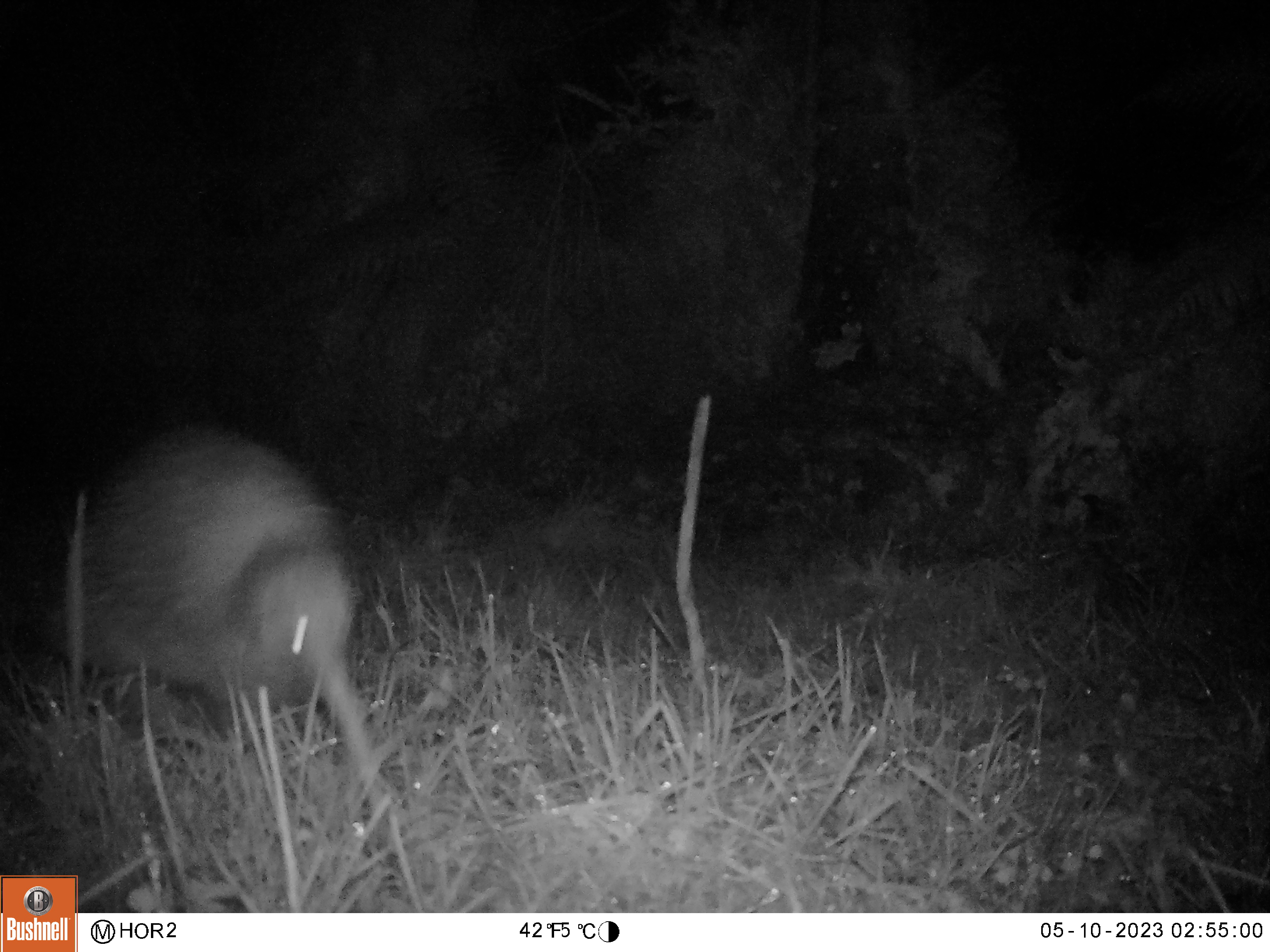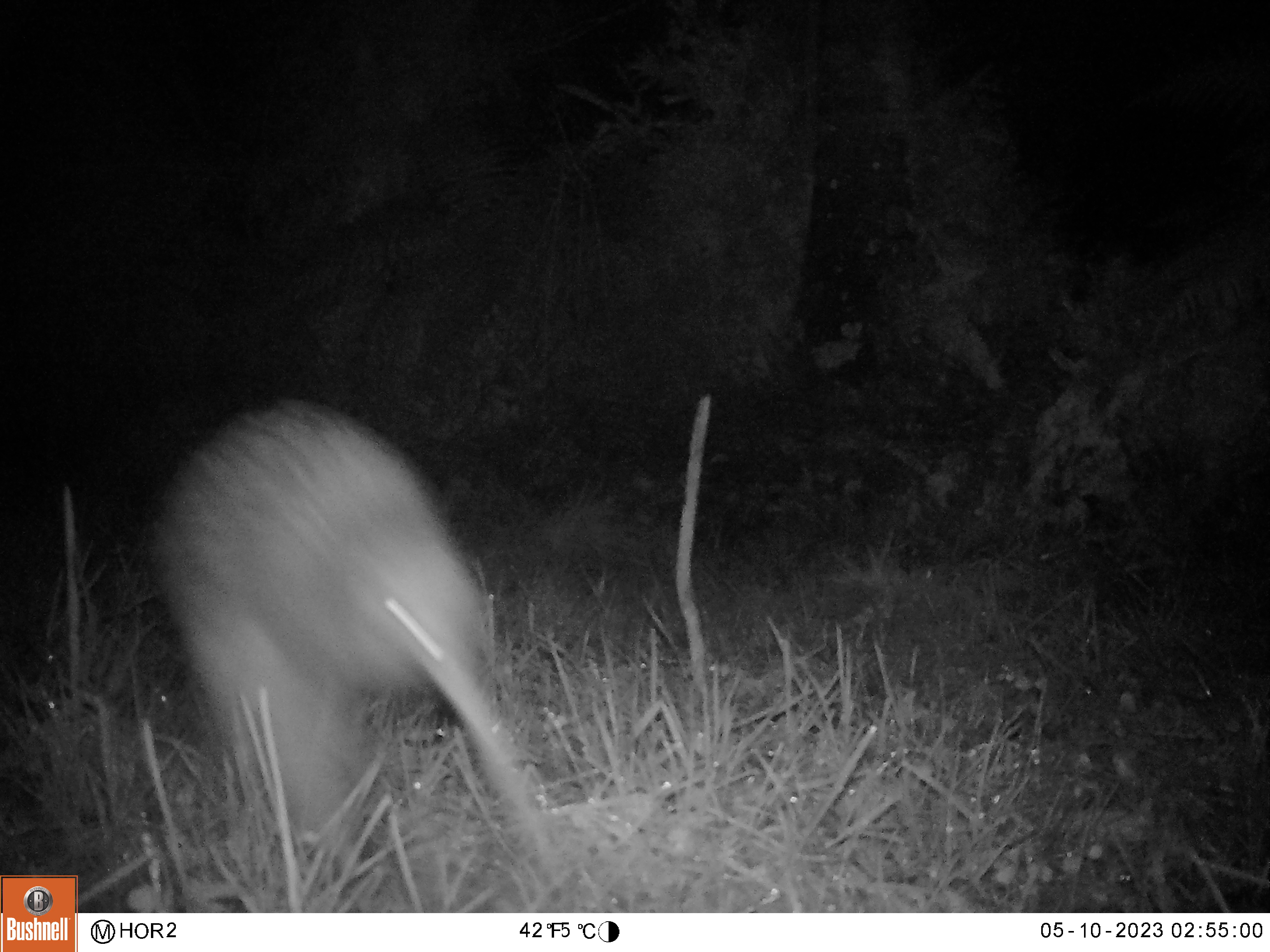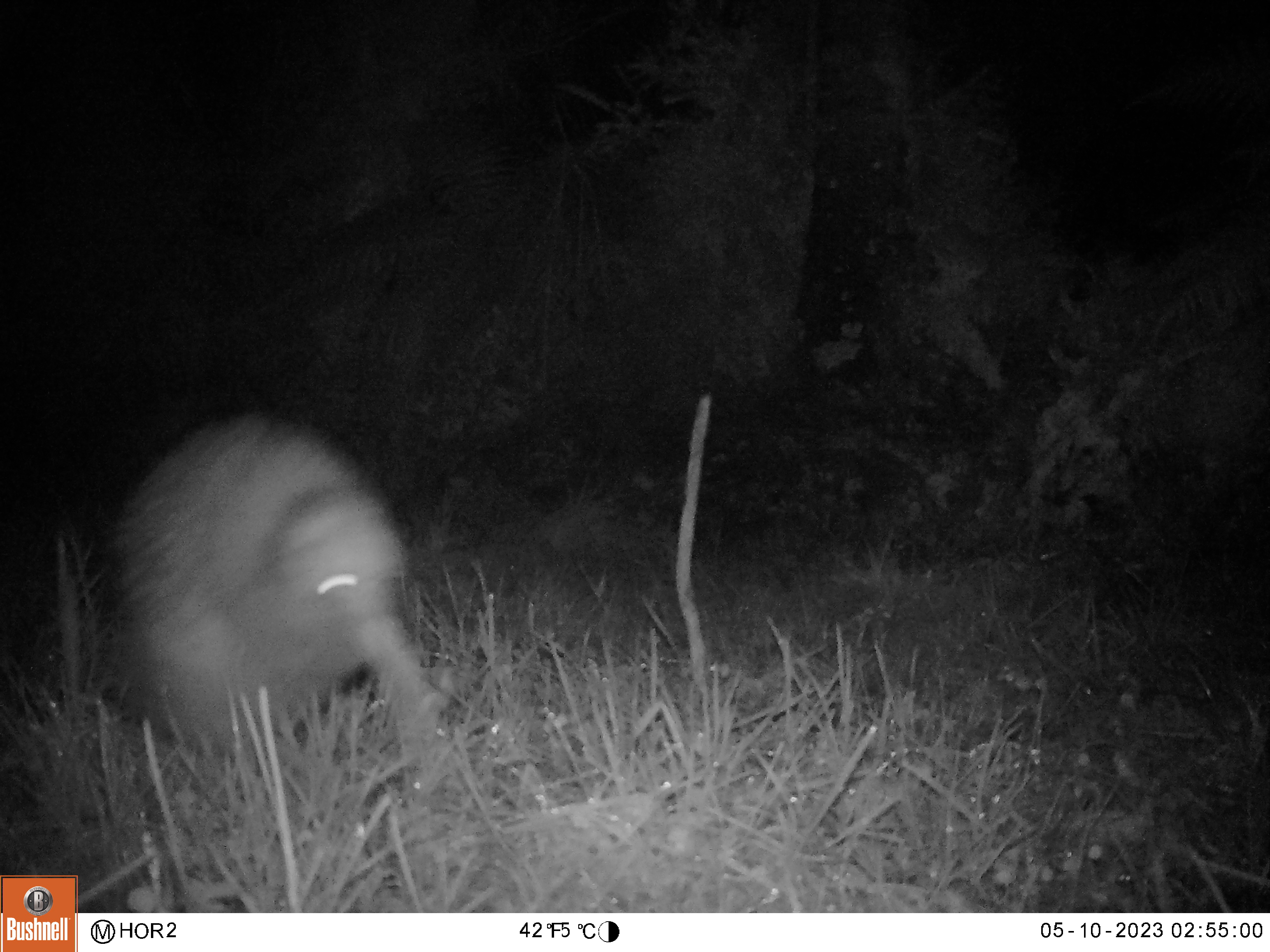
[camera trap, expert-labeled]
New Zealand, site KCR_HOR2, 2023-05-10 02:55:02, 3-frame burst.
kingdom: Animalia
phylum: Chordata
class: Aves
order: Apterygiformes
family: Apterygidae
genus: Apteryx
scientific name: Apteryx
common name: kiwi